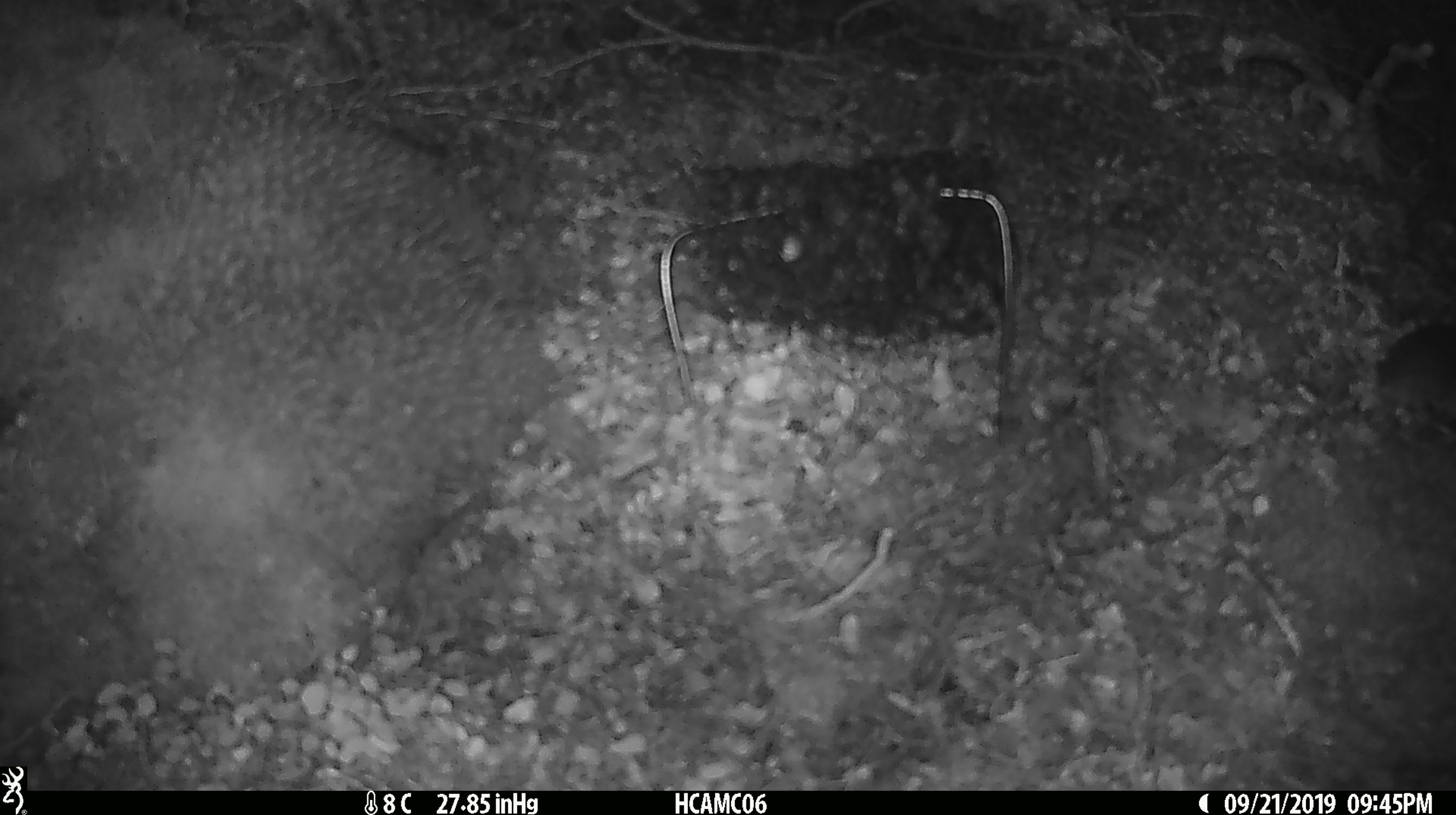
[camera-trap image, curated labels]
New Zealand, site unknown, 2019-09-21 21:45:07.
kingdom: Animalia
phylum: Chordata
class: Mammalia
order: Rodentia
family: Muridae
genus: Mus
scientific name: Mus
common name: mouse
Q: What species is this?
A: Mouse (Mus).